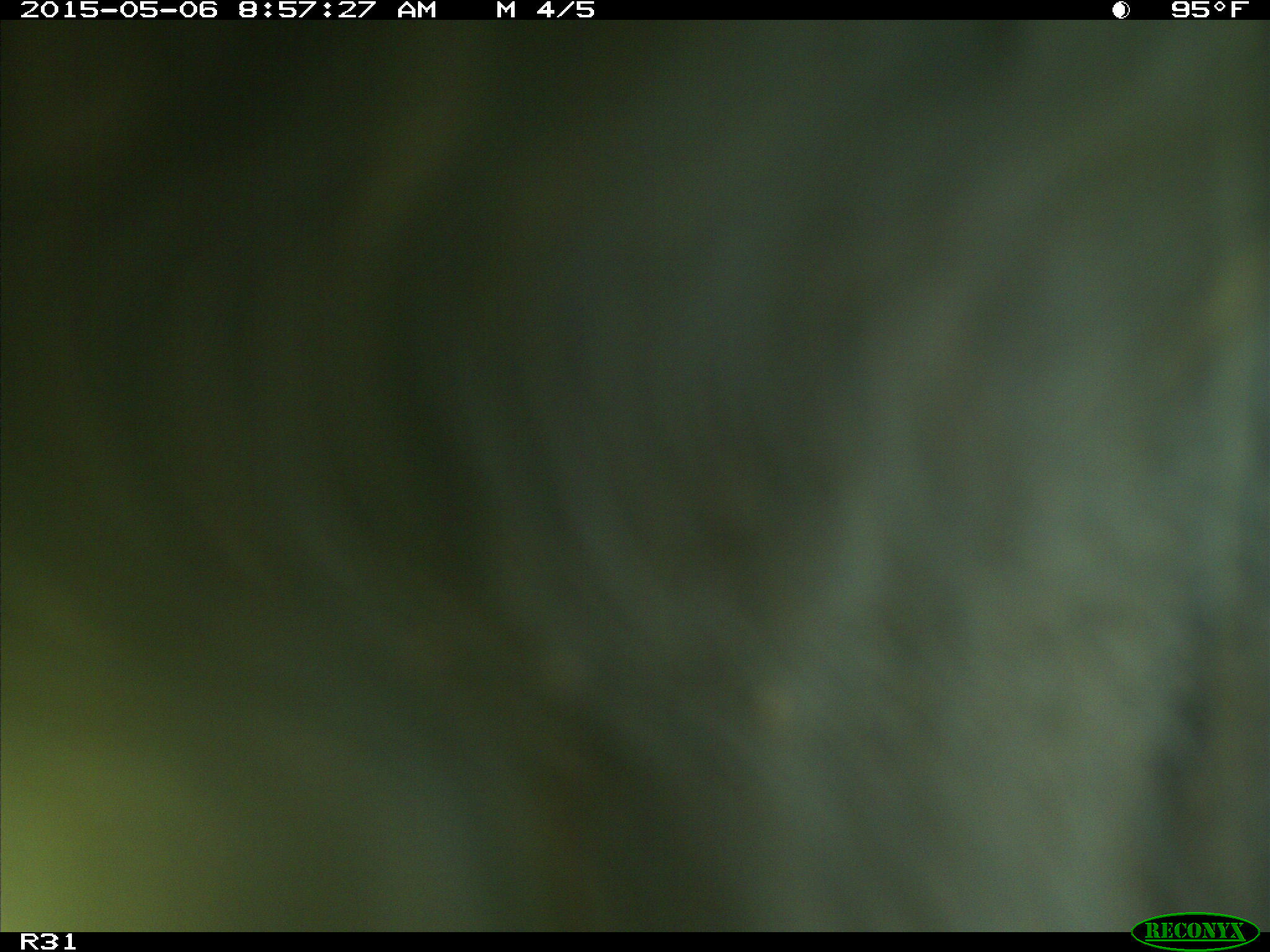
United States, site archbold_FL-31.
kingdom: Animalia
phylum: Chordata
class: Mammalia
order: Artiodactyla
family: Bovidae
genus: Bos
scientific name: Bos taurus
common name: domestic cow